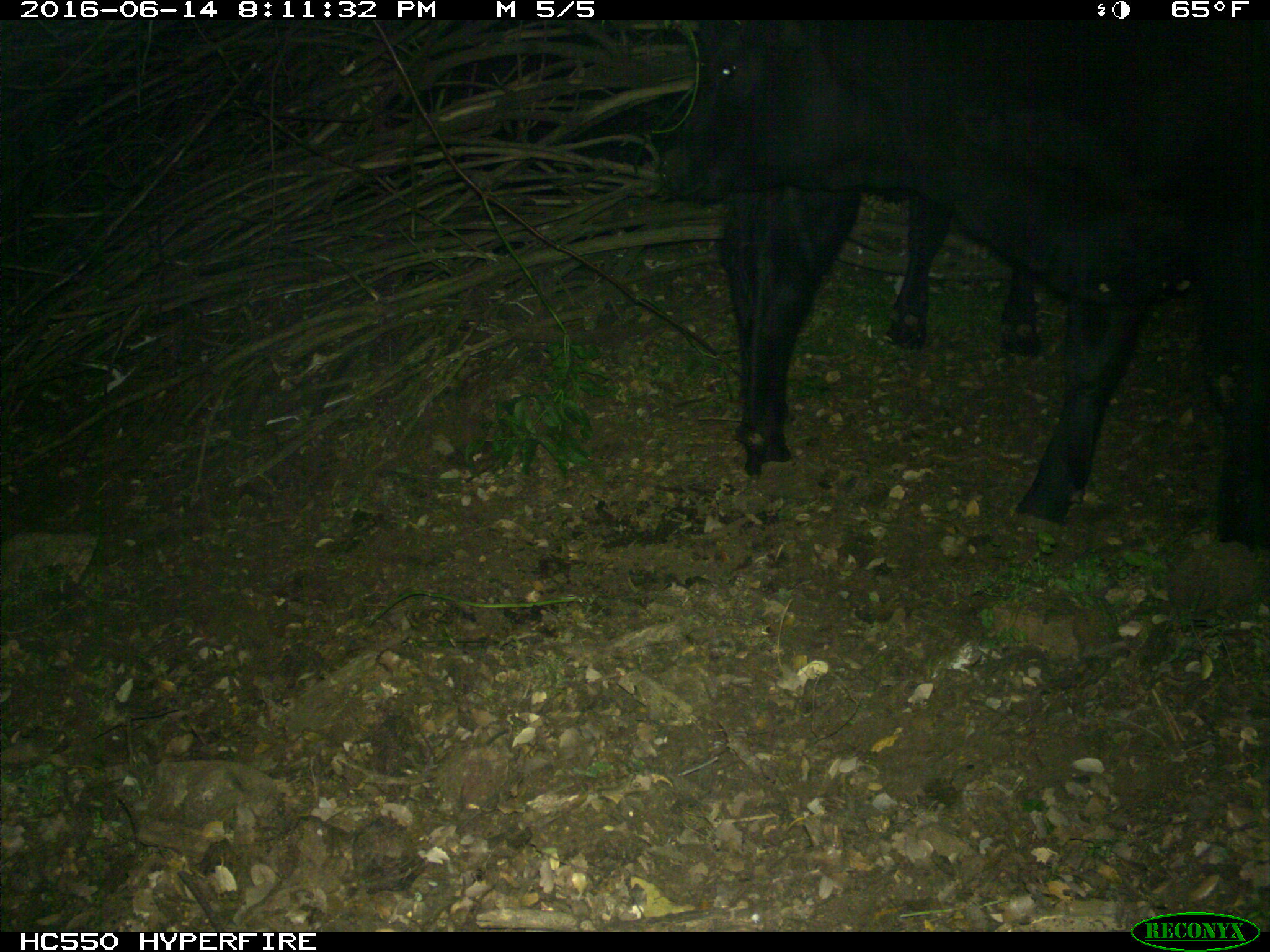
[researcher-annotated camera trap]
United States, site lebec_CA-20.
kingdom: Animalia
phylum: Chordata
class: Mammalia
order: Artiodactyla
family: Bovidae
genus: Bos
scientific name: Bos taurus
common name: domestic cow